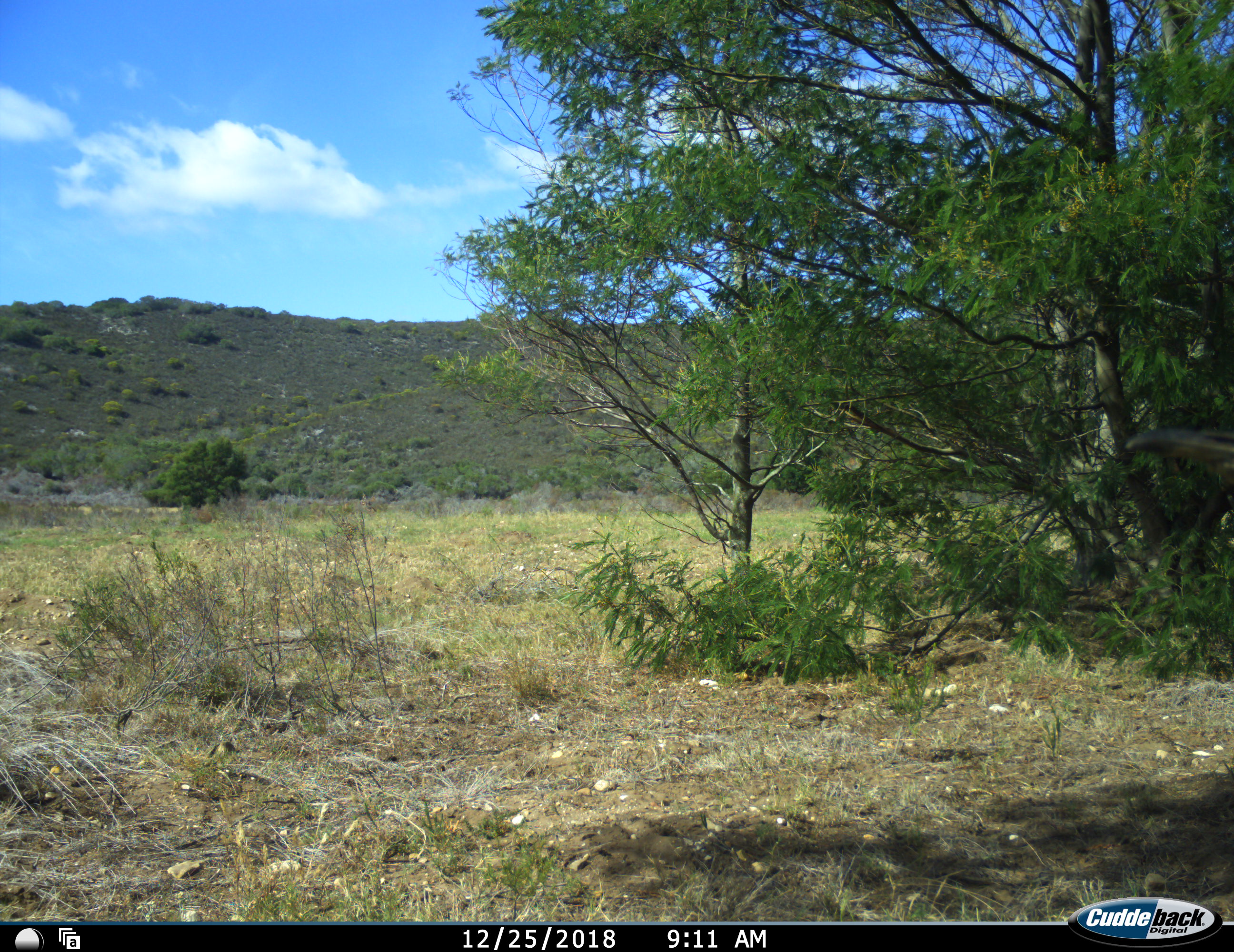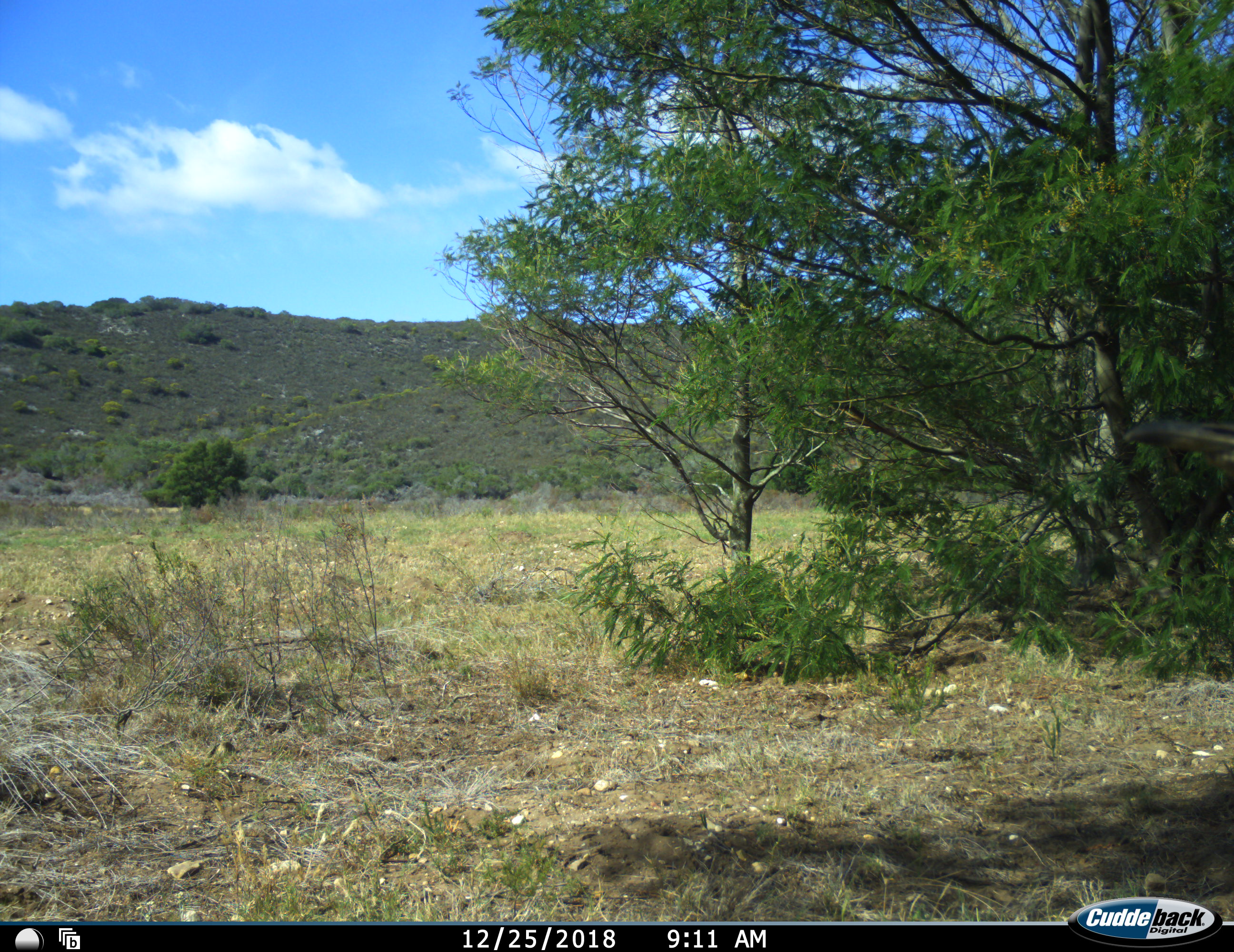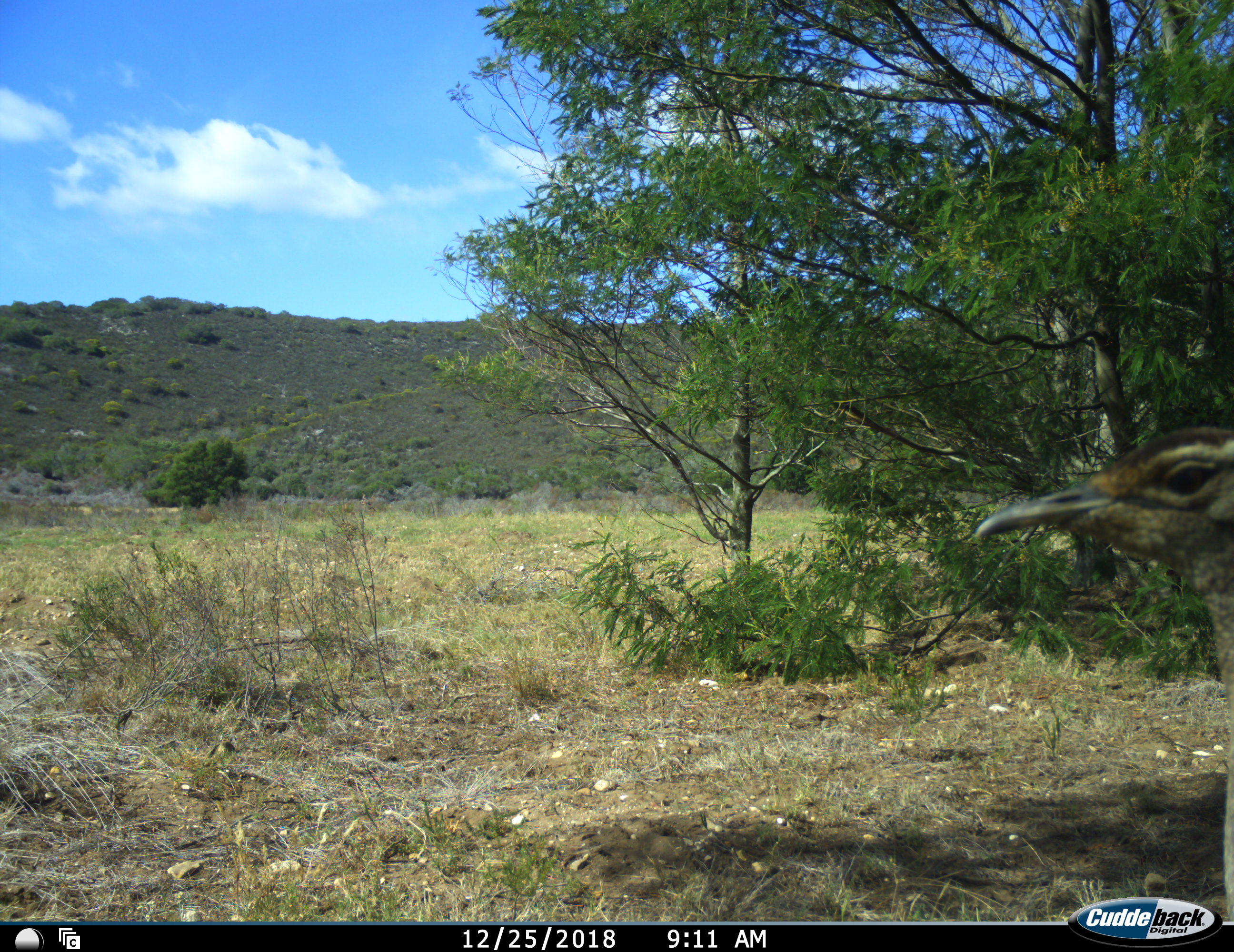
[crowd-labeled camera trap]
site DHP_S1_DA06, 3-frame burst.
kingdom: Animalia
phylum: Chordata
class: Aves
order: Otidiformes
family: Otididae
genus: Neotis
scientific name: Neotis denhami denhami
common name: denham's bustard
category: bustarddenhams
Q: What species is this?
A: Bustarddenhams (denham's bustard) (Neotis denhami denhami).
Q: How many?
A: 1.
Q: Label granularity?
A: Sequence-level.